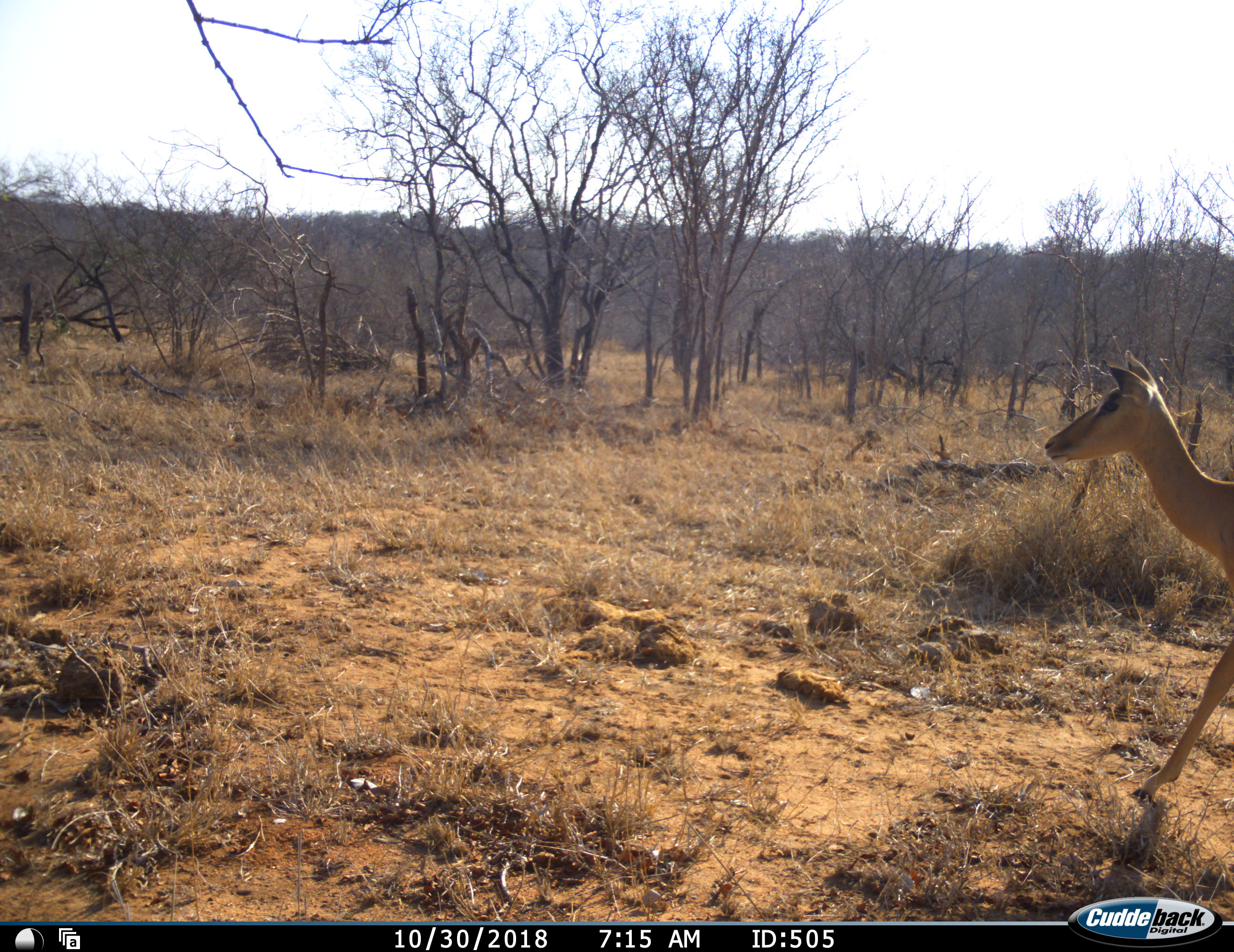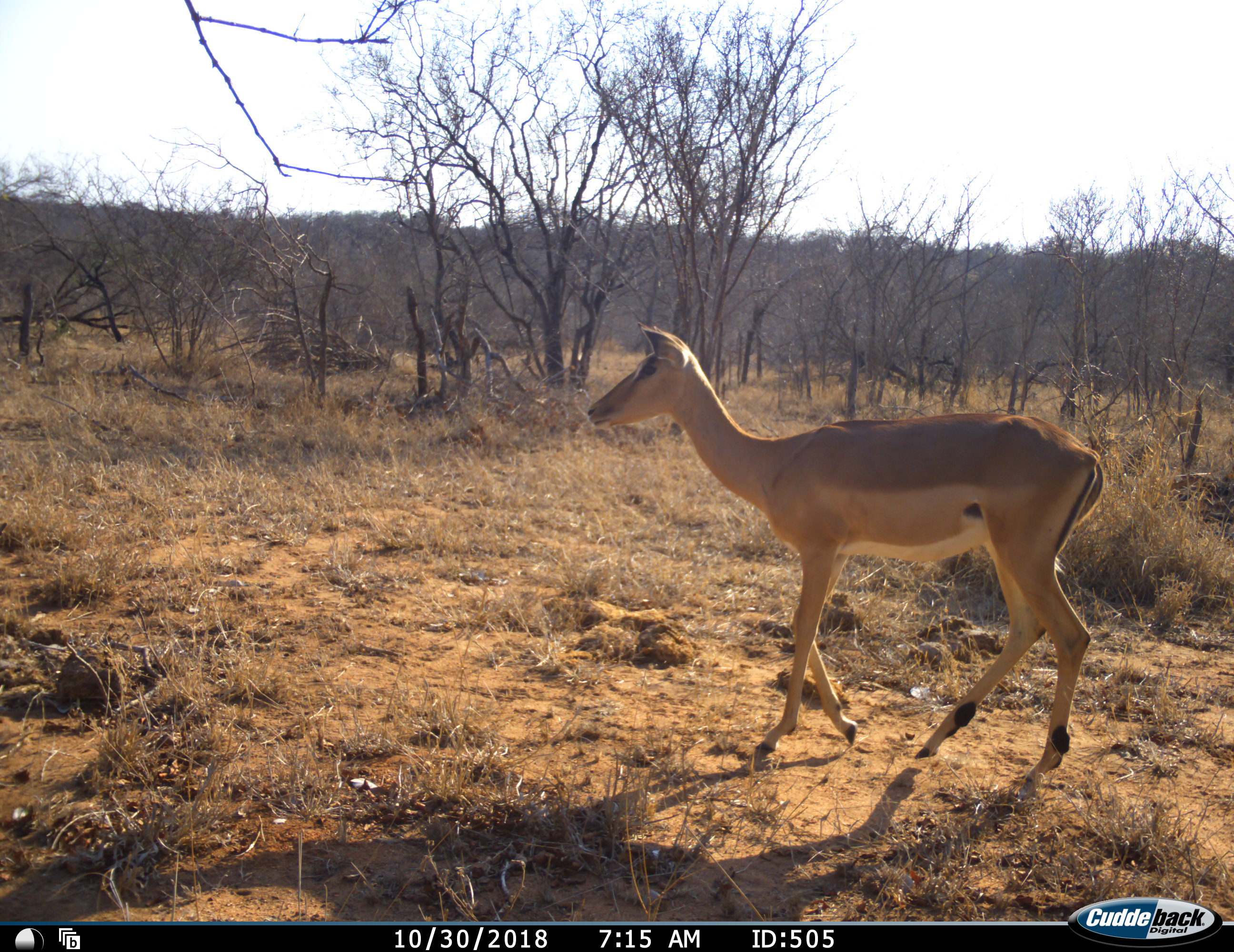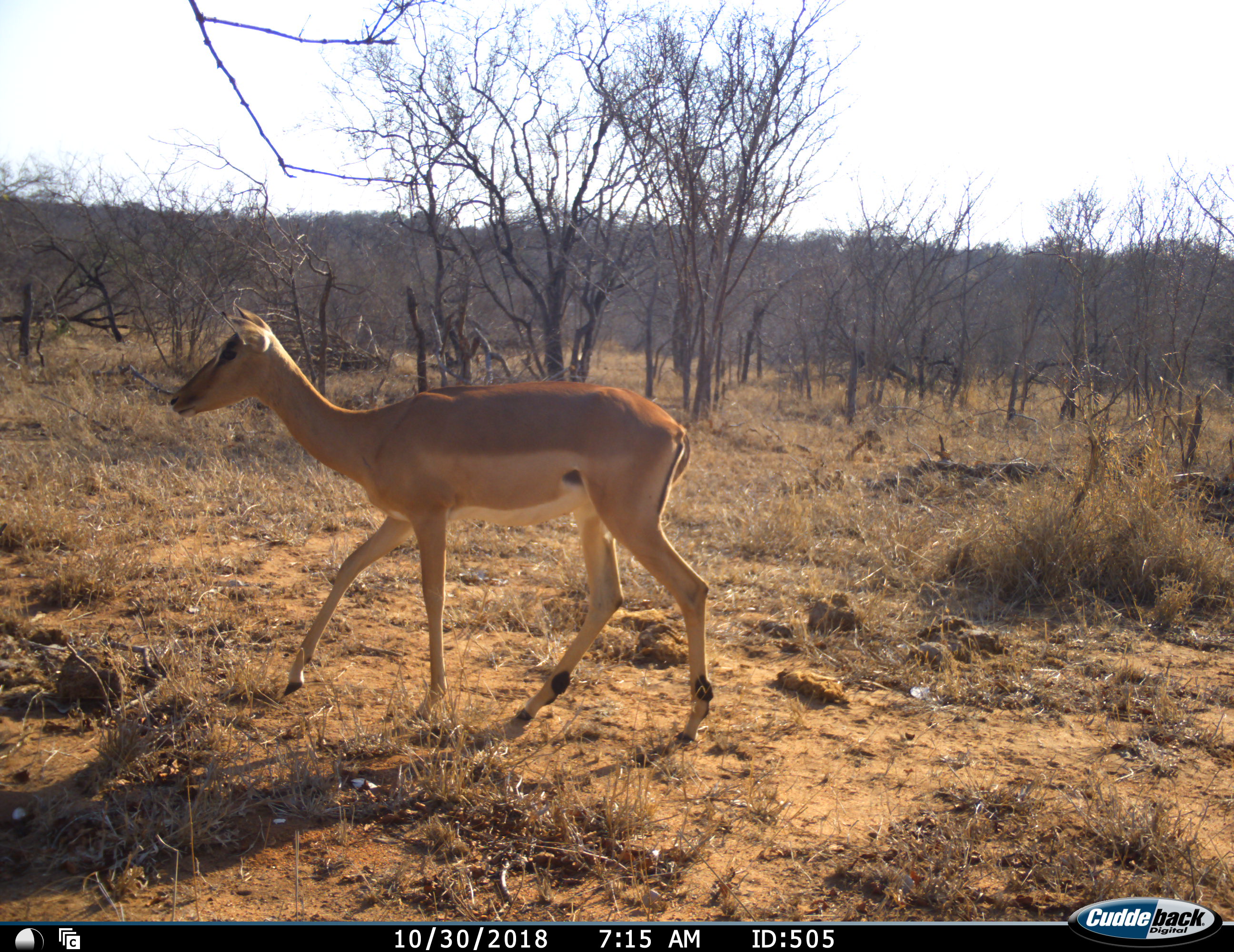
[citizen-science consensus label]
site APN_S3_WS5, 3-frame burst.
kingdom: Animalia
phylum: Chordata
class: Mammalia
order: Artiodactyla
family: Bovidae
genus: Aepyceros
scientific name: Aepyceros melampus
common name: impala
Impala (Aepyceros melampus), count 1. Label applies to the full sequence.